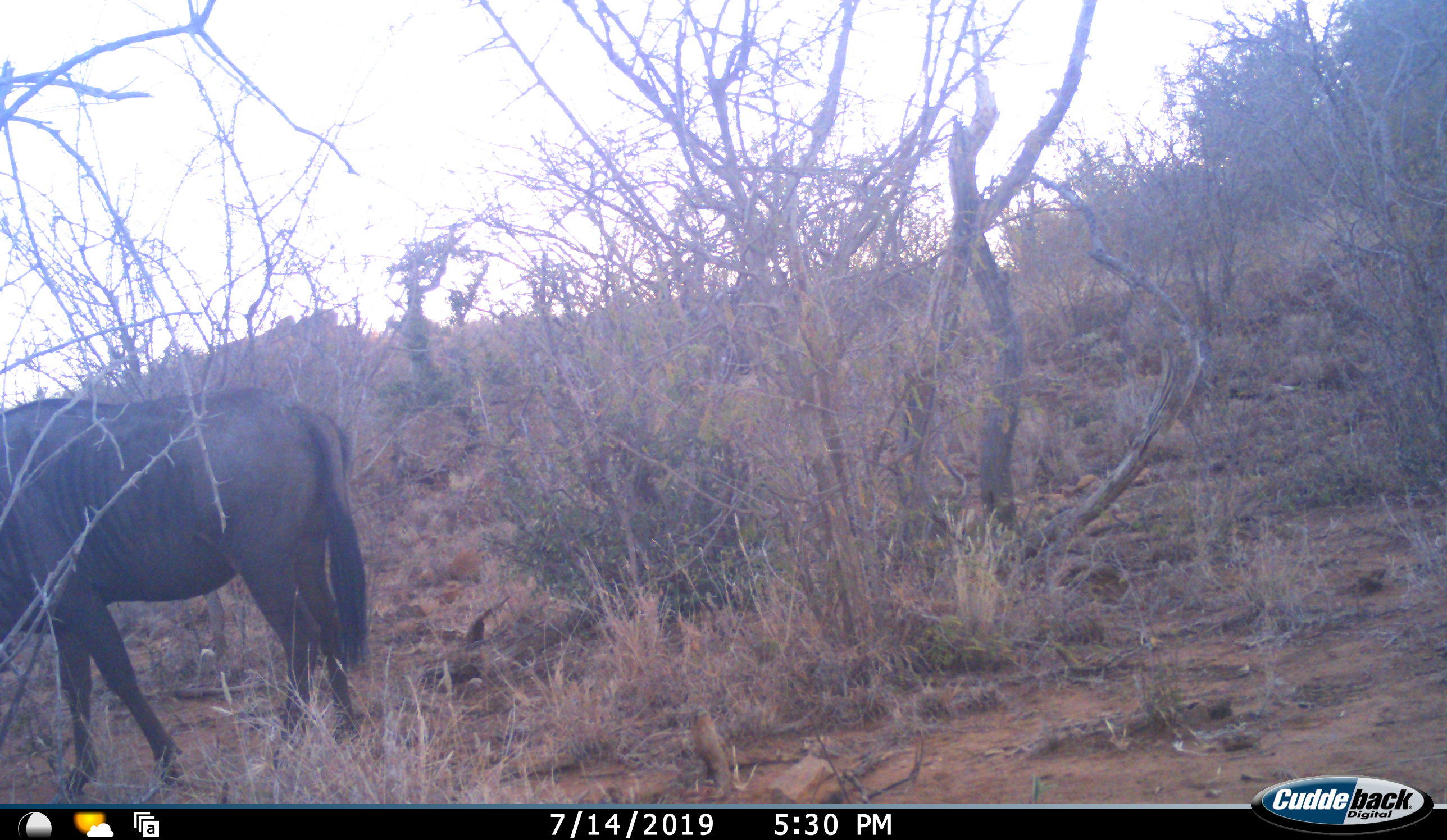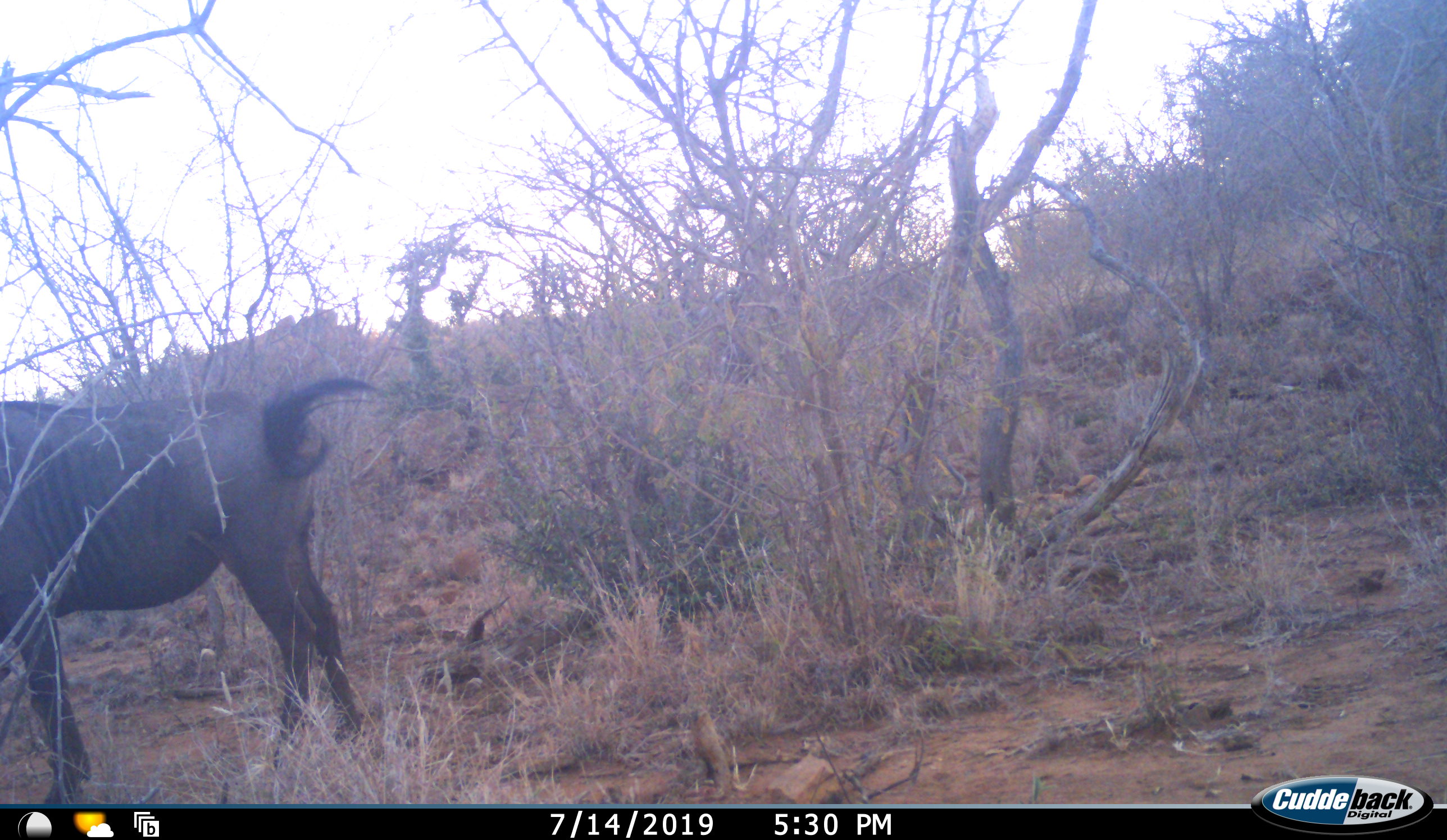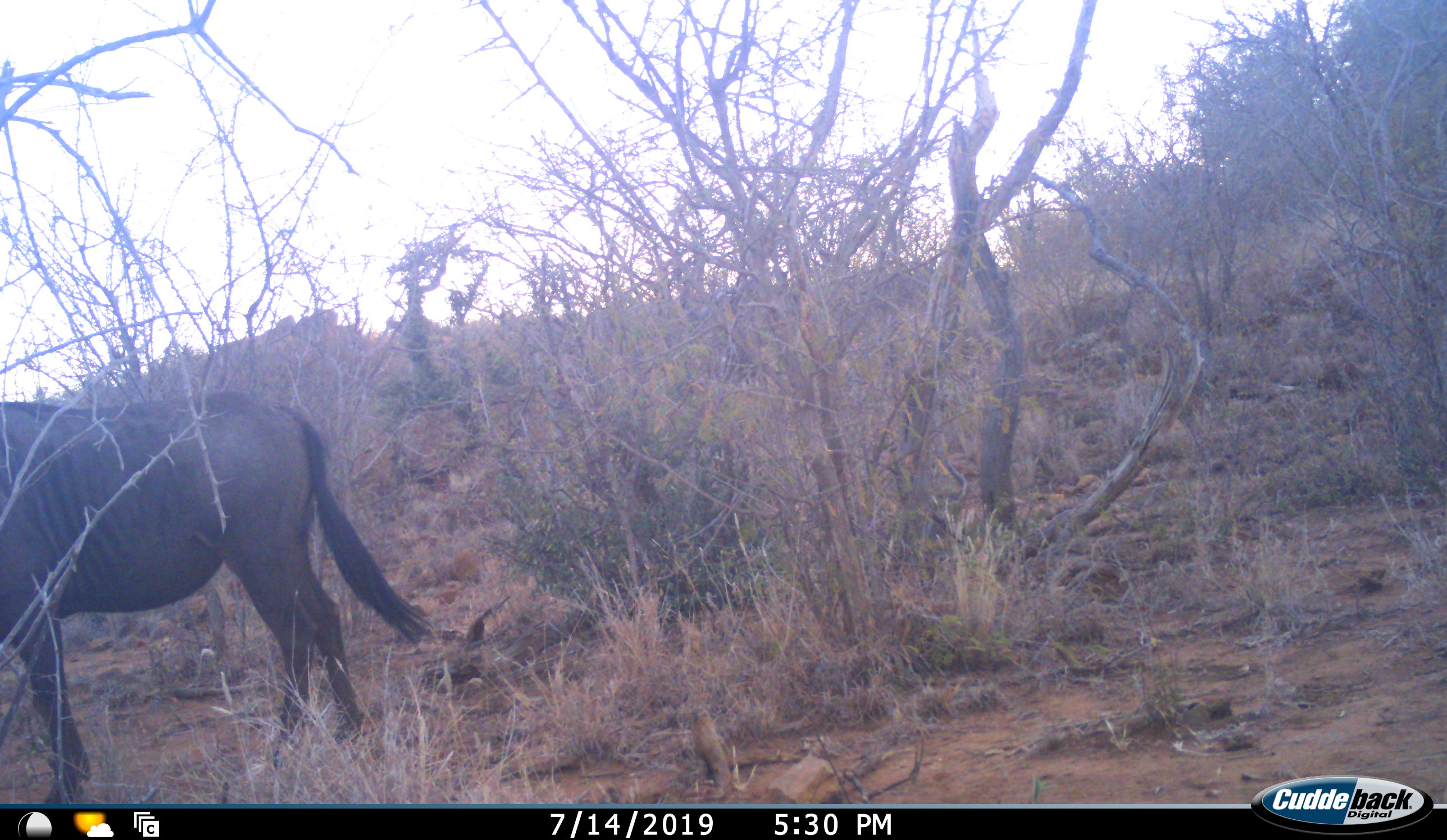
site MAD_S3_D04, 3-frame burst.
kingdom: Animalia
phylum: Chordata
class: Mammalia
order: Artiodactyla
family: Bovidae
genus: Connochaetes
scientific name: Connochaetes taurinus taurinus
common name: blue wildebeest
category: wildebeestblue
Wildebeestblue (blue wildebeest) (Connochaetes taurinus taurinus), count 1. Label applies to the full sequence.